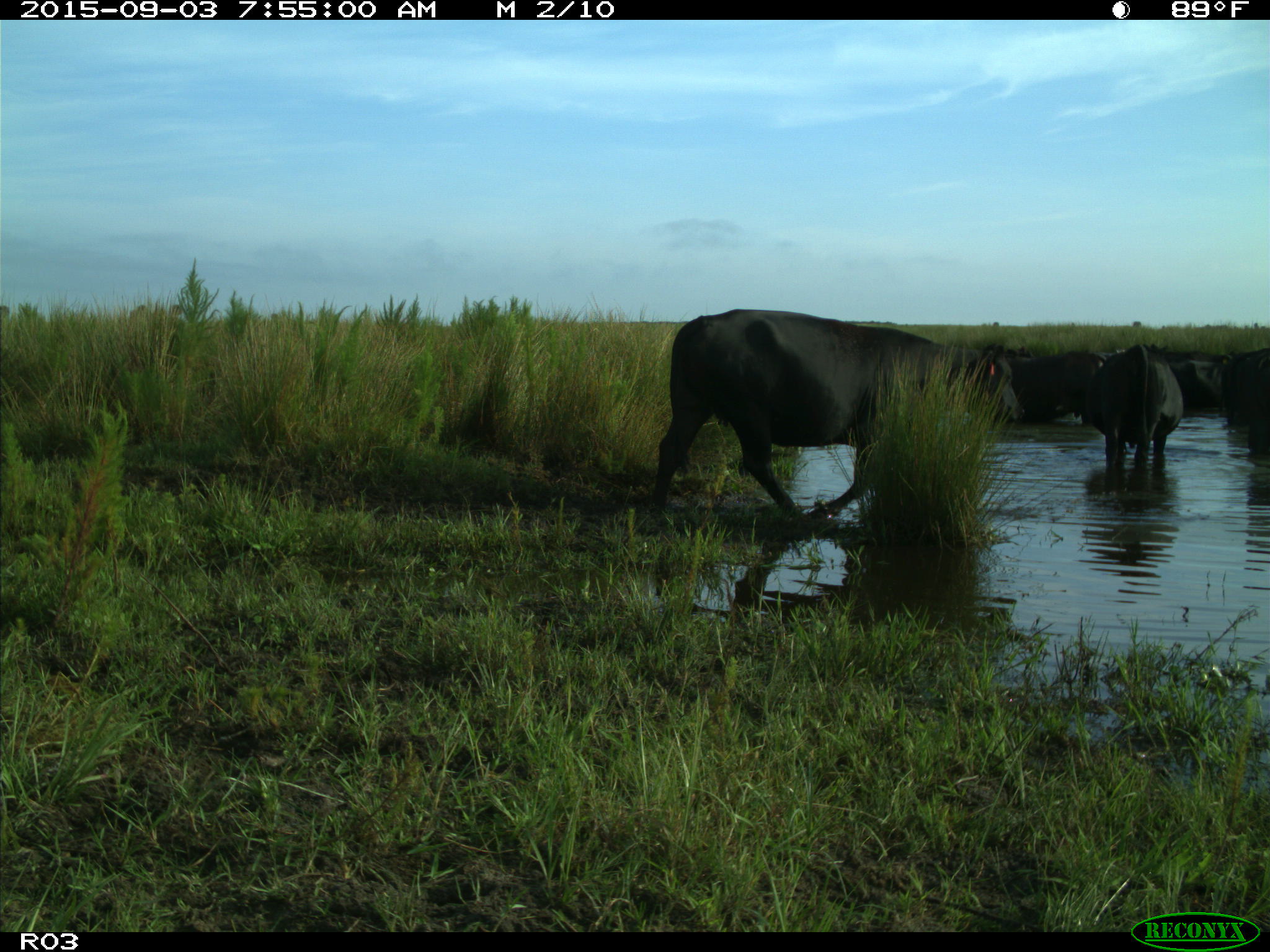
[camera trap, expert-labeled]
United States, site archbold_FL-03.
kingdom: Animalia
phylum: Chordata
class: Mammalia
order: Artiodactyla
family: Bovidae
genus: Bos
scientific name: Bos taurus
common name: domestic cow